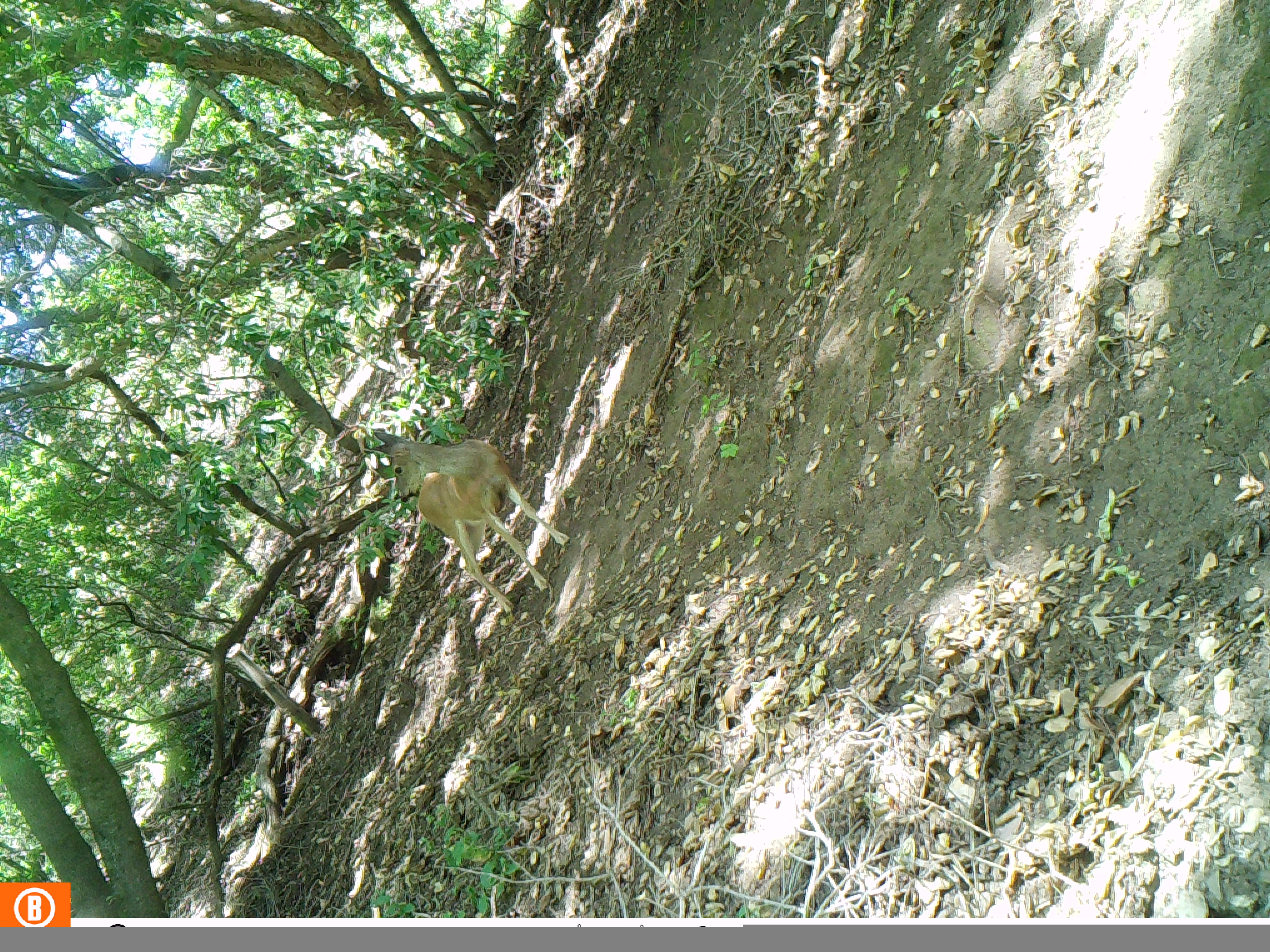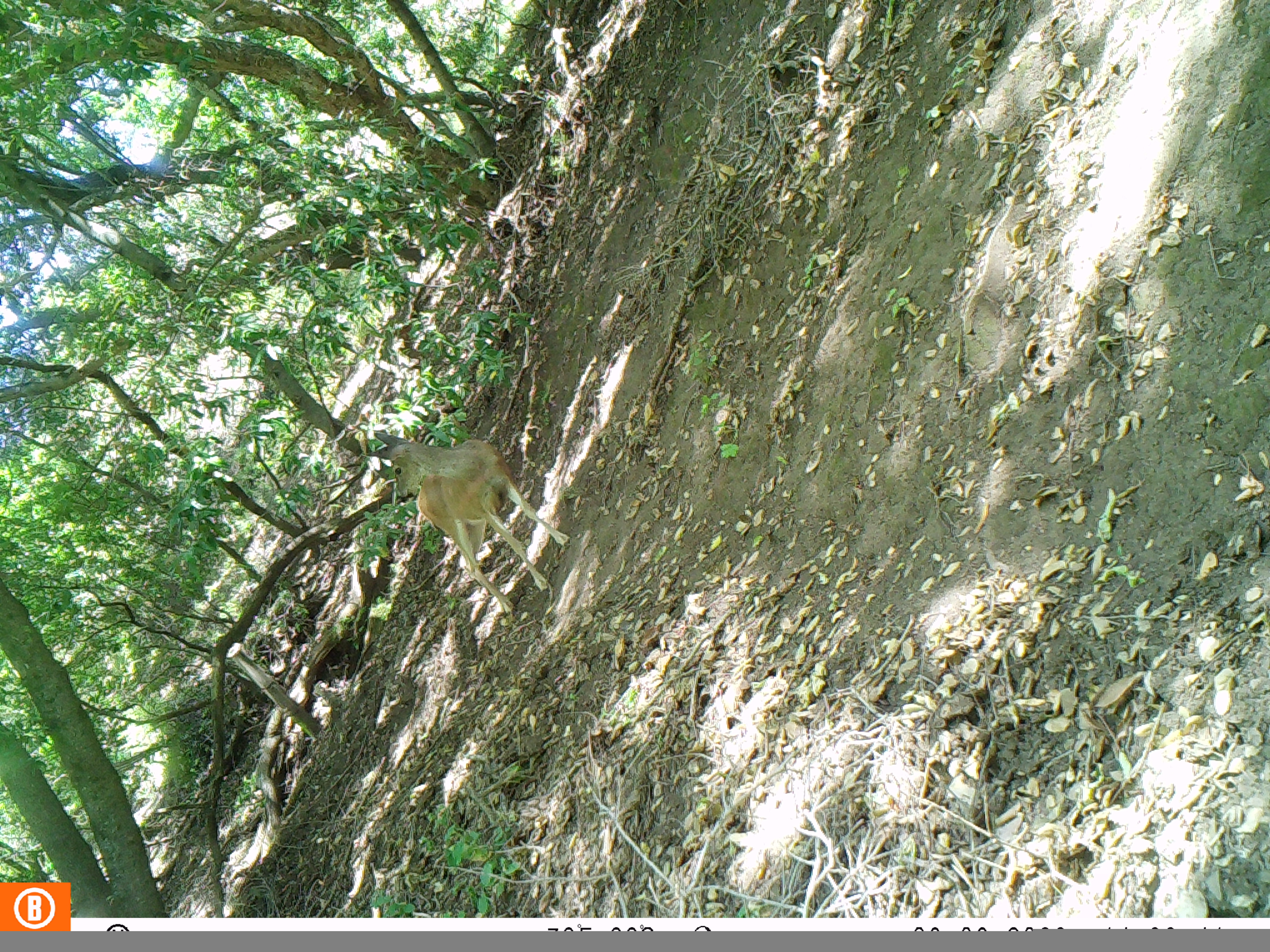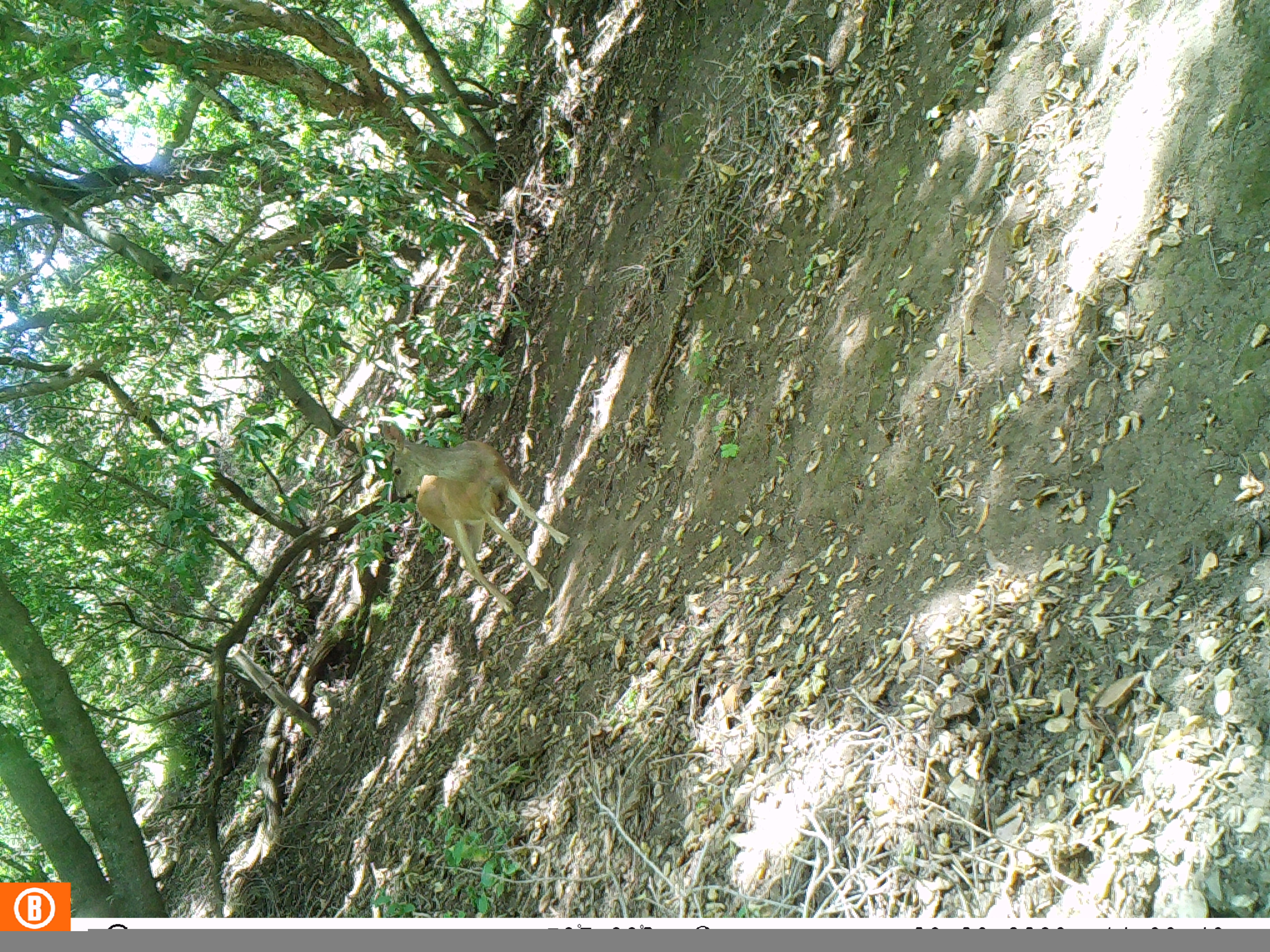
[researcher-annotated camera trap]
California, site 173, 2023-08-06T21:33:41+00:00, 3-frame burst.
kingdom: Animalia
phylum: Chordata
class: Mammalia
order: Artiodactyla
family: Cervidae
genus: Odocoileus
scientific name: Odocoileus hemionus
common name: mule deer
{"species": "mule deer (Odocoileus hemionus)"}